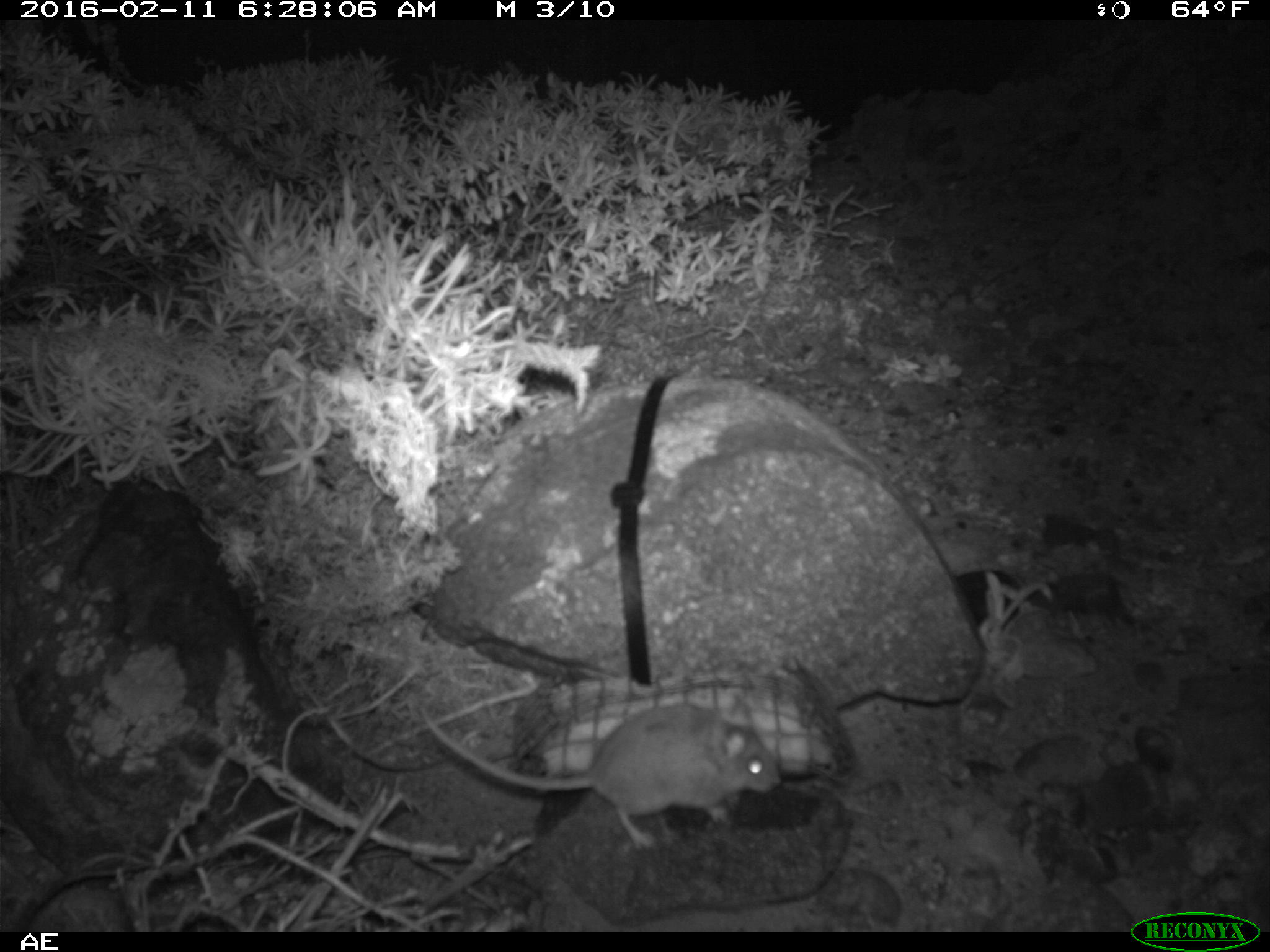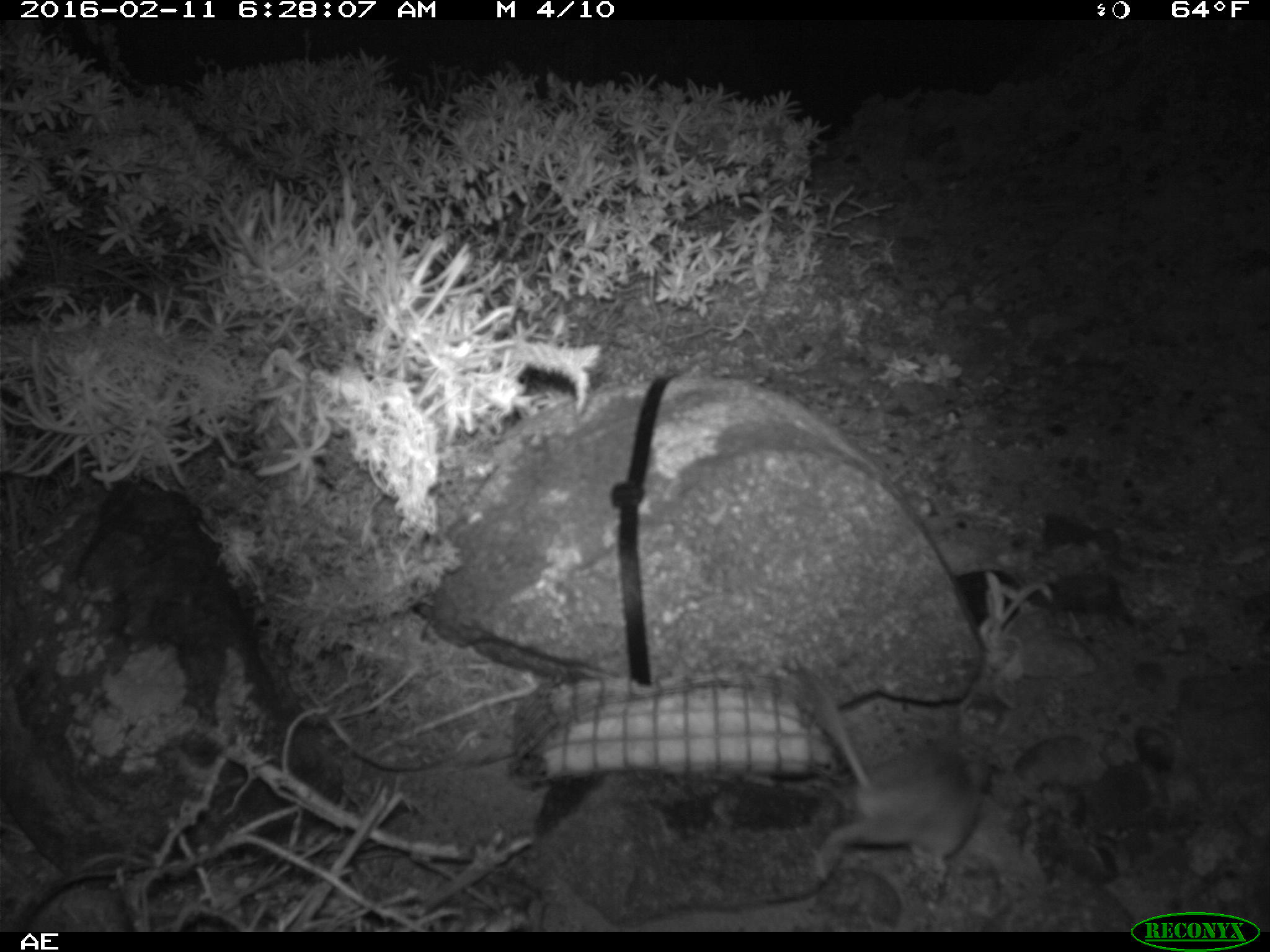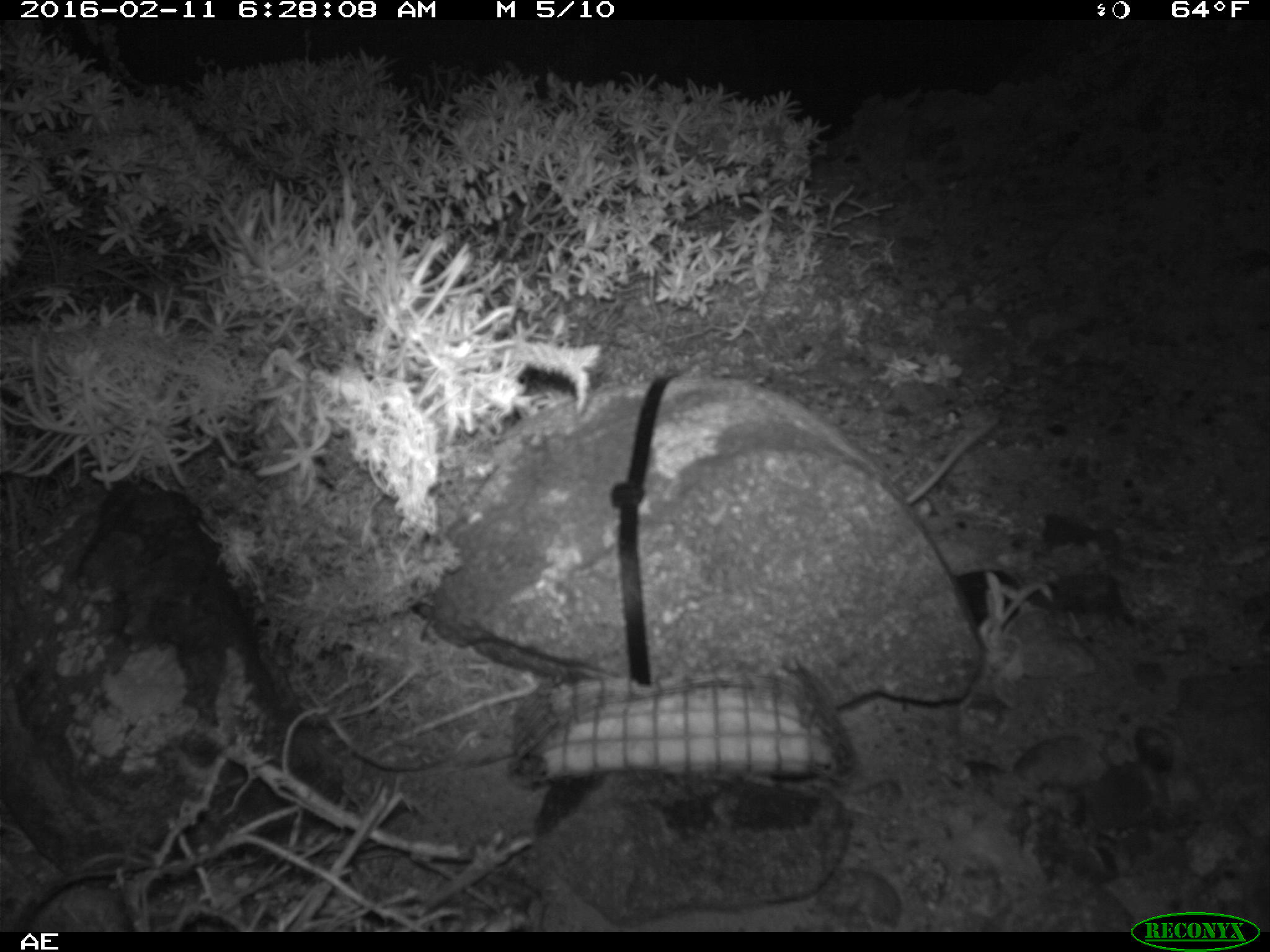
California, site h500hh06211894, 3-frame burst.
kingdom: Animalia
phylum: Chordata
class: Mammalia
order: Rodentia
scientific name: Rodentia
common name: rodent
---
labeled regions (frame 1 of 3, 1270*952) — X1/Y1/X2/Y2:
rodent: 419/698/781/850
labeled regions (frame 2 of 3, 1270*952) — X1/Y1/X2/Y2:
rodent: 803/668/987/882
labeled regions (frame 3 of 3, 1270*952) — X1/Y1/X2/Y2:
rodent: 904/413/1000/514